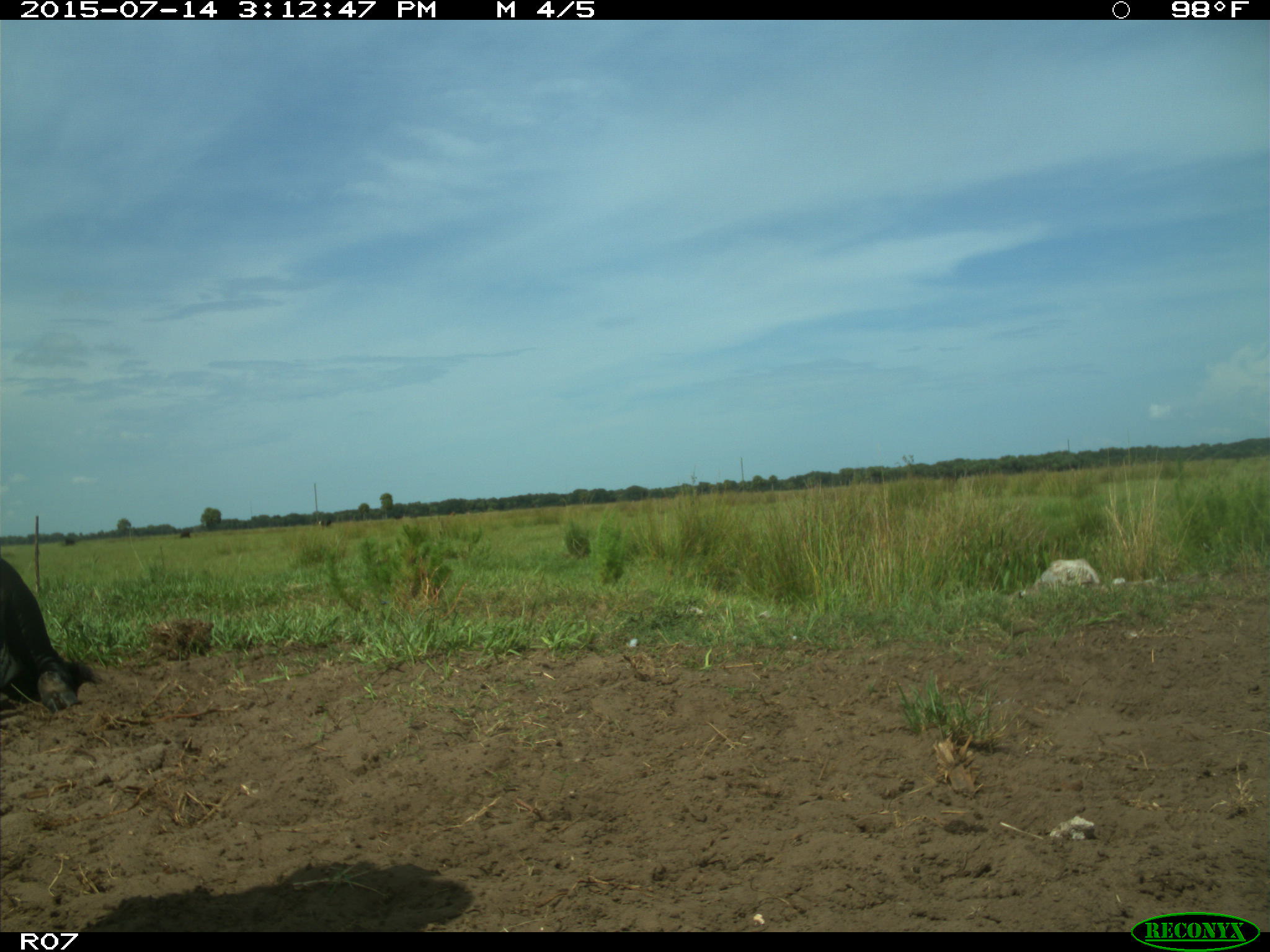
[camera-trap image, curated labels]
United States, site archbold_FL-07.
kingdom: Animalia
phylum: Chordata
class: Mammalia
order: Artiodactyla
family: Bovidae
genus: Bos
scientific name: Bos taurus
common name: domestic cow